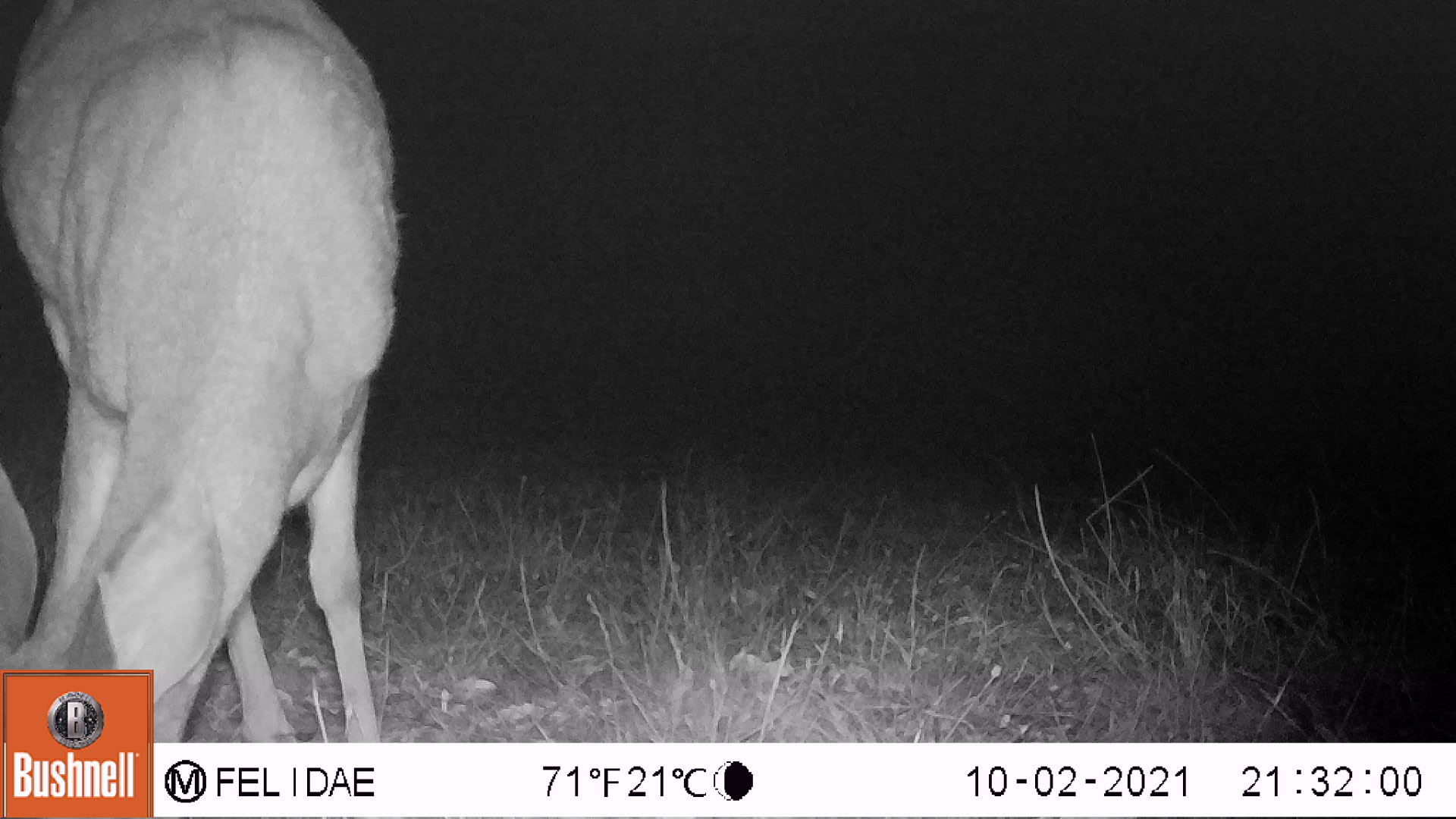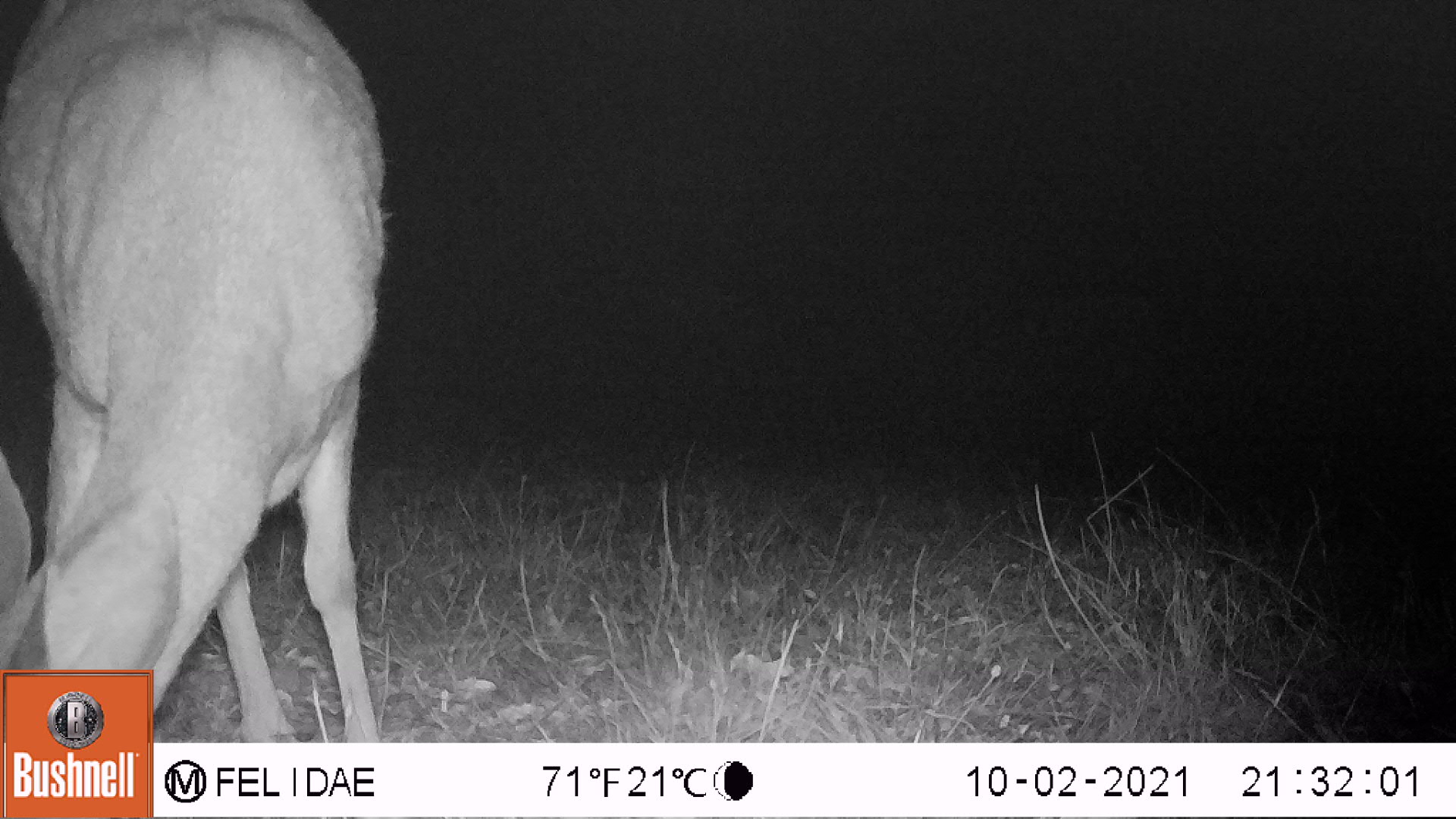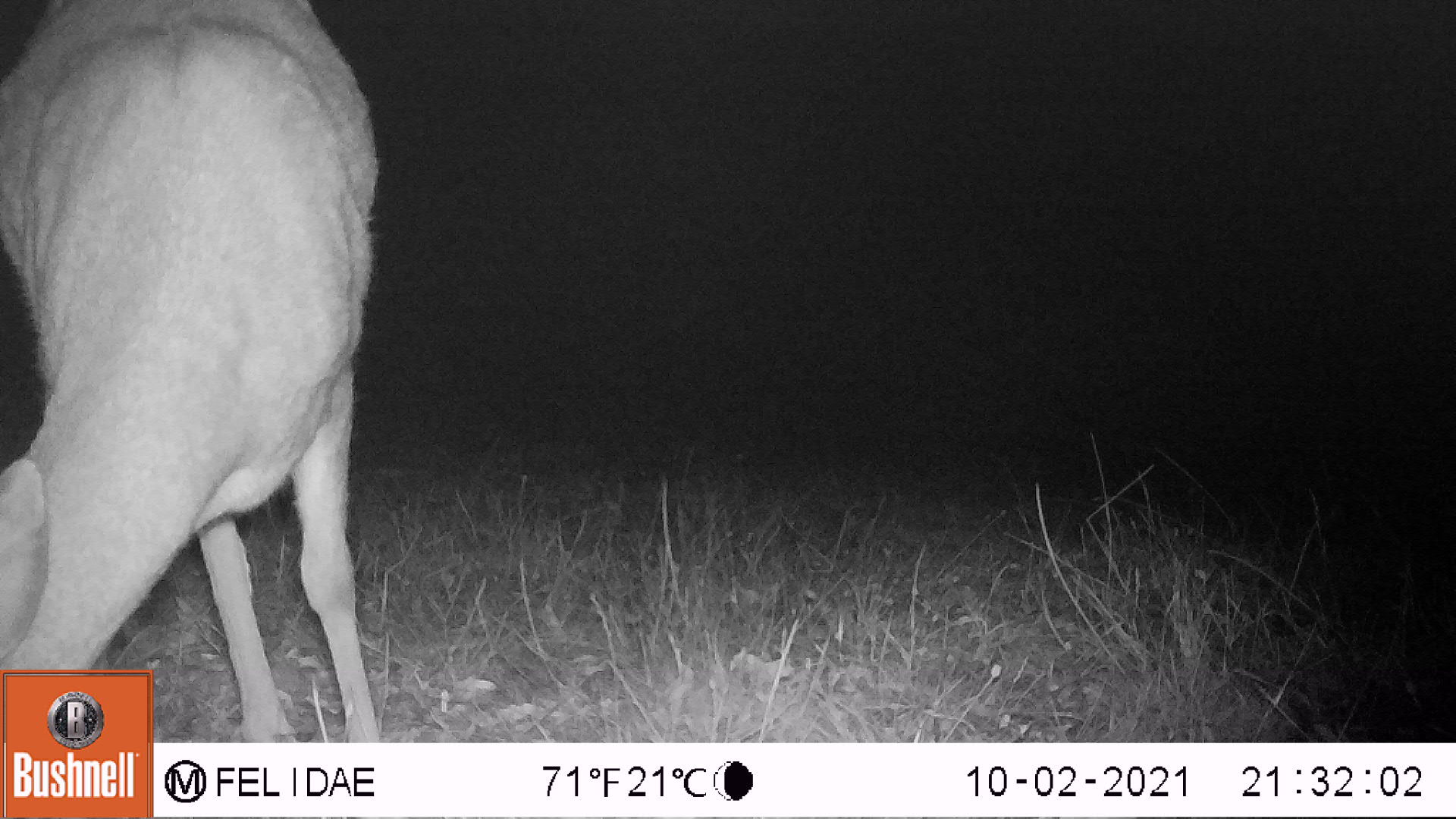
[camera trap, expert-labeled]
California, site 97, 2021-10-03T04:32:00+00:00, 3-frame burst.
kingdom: Animalia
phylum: Chordata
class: Mammalia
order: Artiodactyla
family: Cervidae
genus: Odocoileus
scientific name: Odocoileus hemionus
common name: mule deer